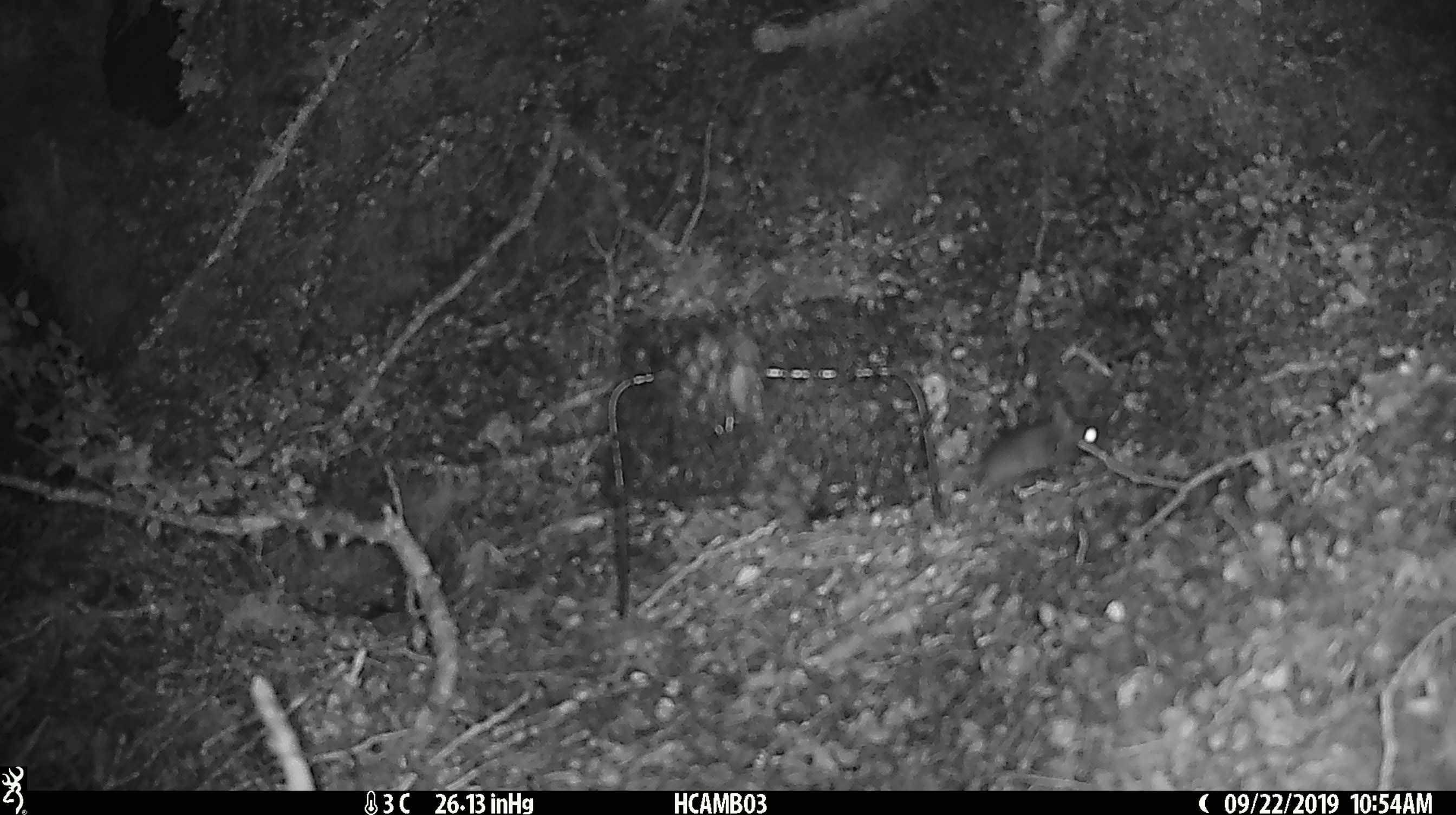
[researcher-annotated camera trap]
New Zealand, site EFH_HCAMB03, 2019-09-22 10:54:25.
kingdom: Animalia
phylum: Chordata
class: Mammalia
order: Rodentia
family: Muridae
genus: Mus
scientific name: Mus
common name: mouse